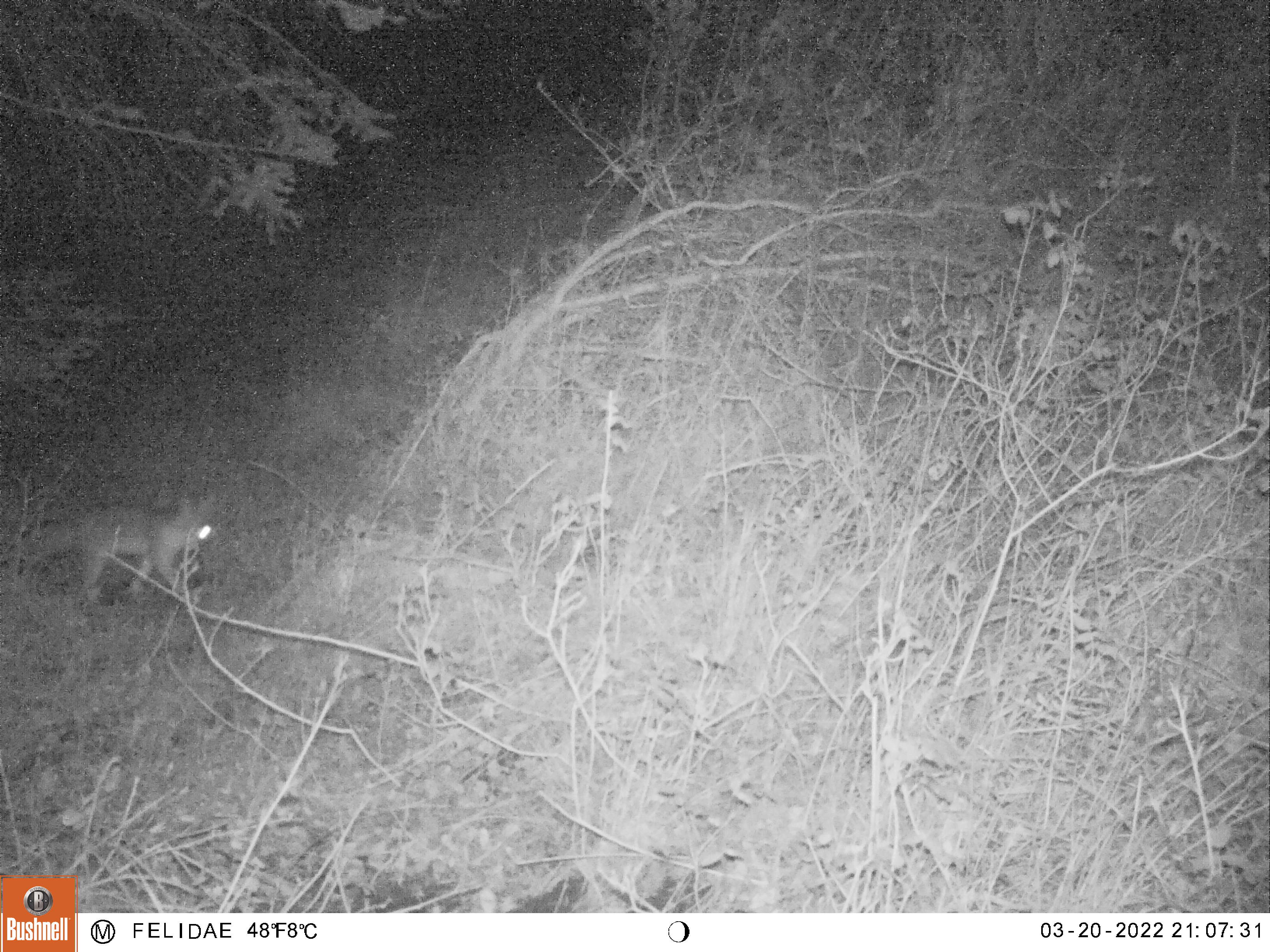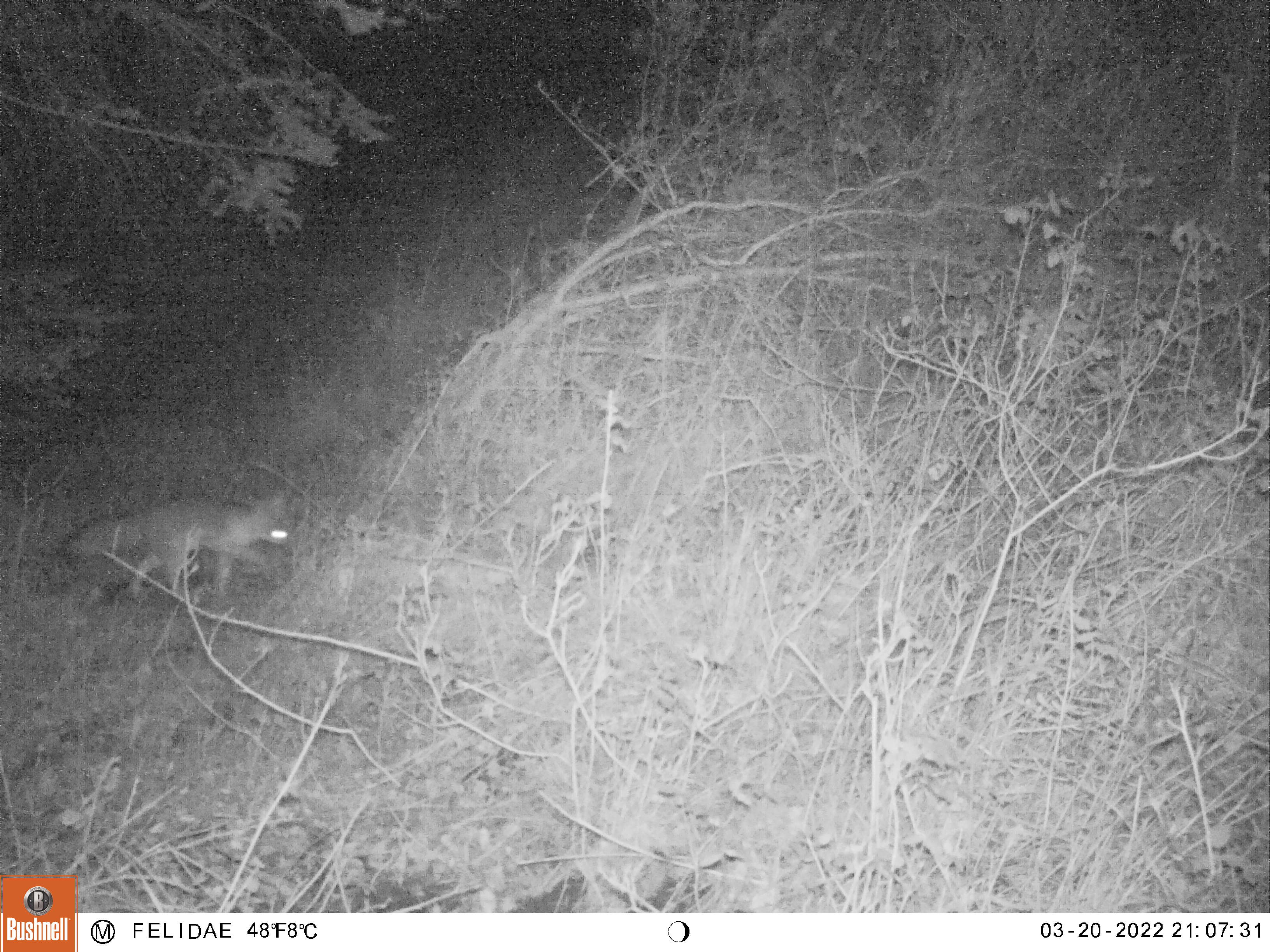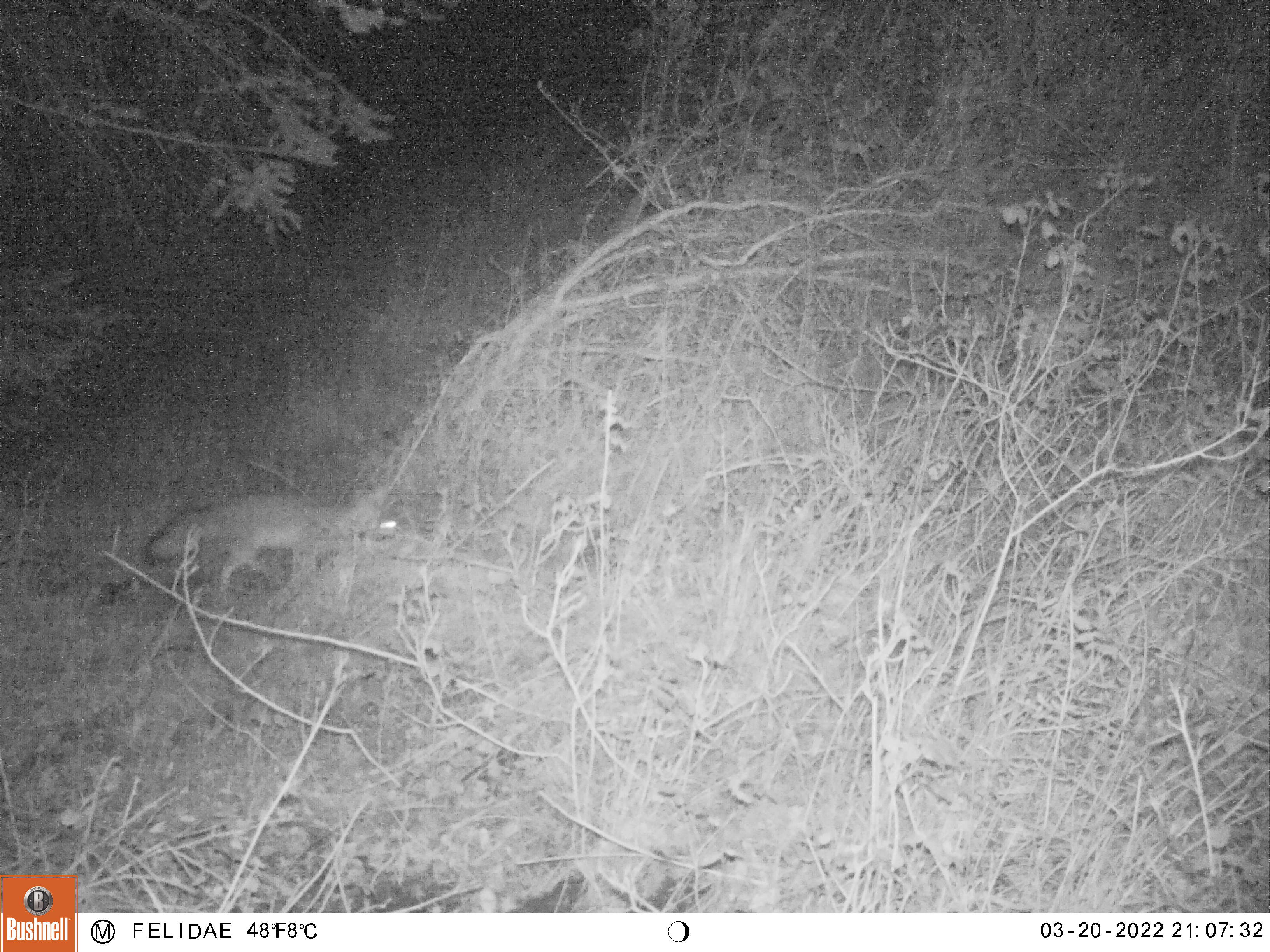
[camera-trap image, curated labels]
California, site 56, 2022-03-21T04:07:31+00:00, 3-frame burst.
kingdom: Animalia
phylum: Chordata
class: Mammalia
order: Carnivora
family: Canidae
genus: Urocyon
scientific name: Urocyon cinereoargenteus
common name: gray fox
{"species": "gray fox (Urocyon cinereoargenteus)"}